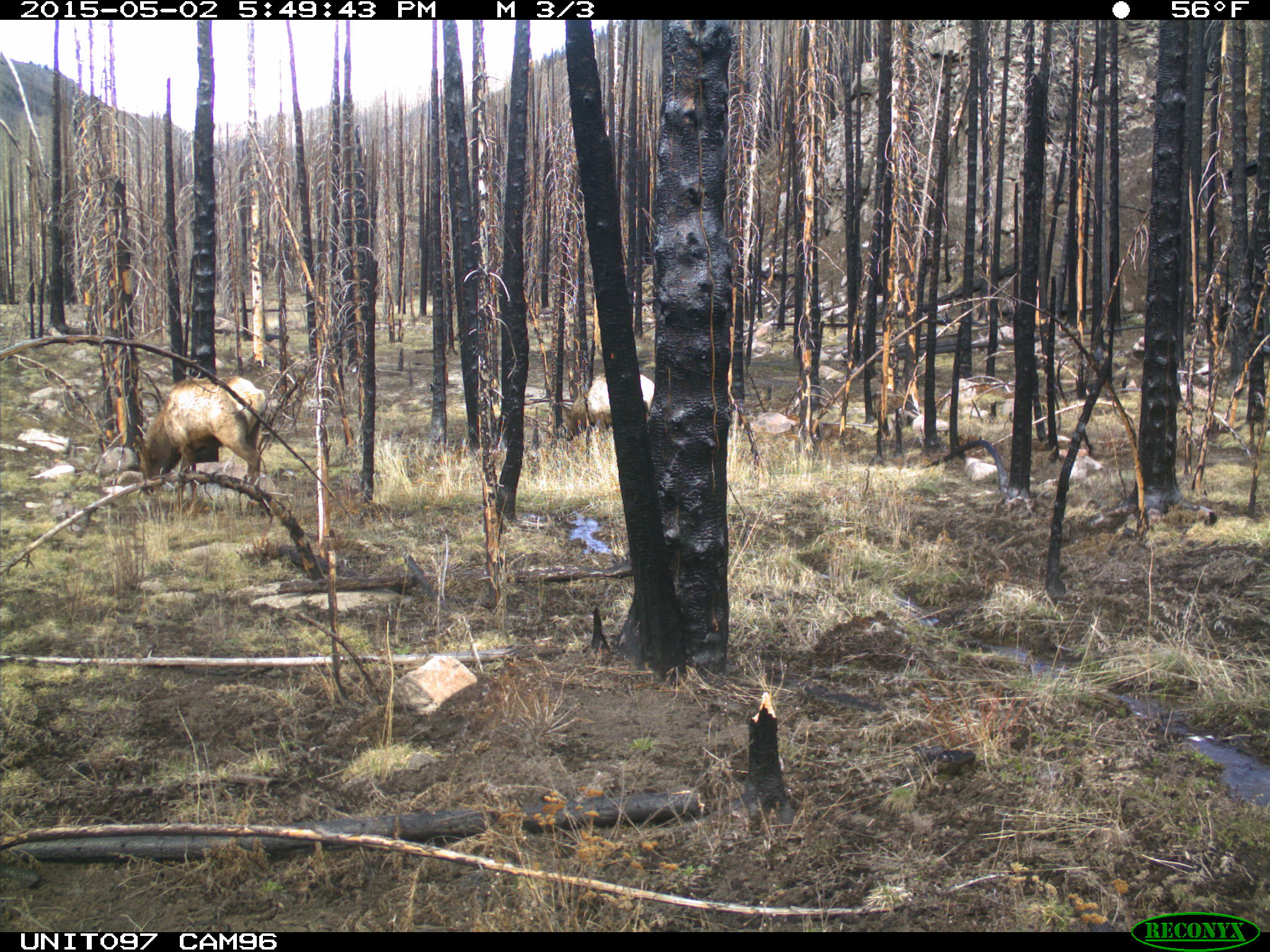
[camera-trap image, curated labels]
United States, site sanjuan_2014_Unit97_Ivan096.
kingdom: Animalia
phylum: Chordata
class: Mammalia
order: Artiodactyla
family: Cervidae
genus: Cervus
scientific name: Cervus elaphus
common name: red deer